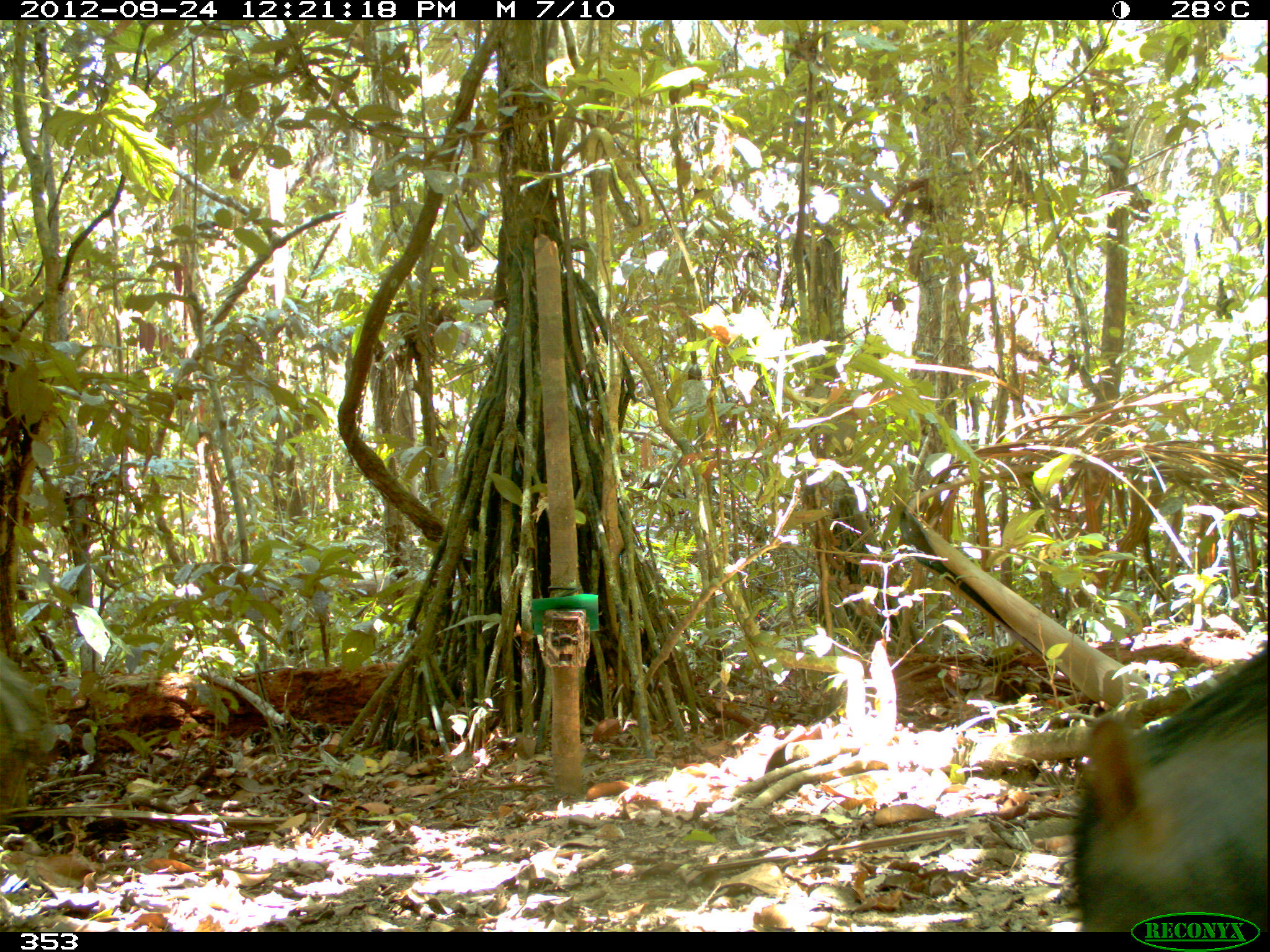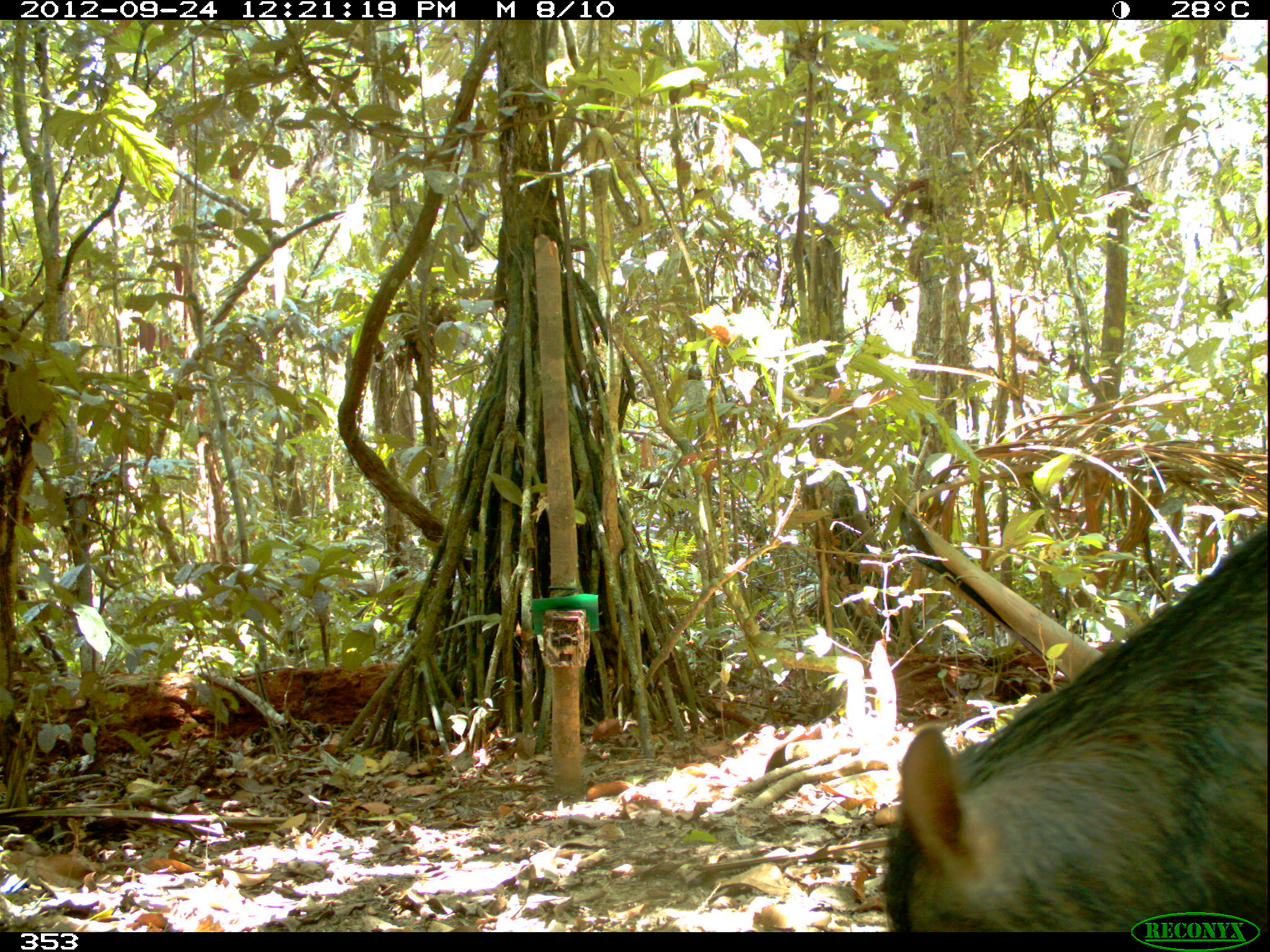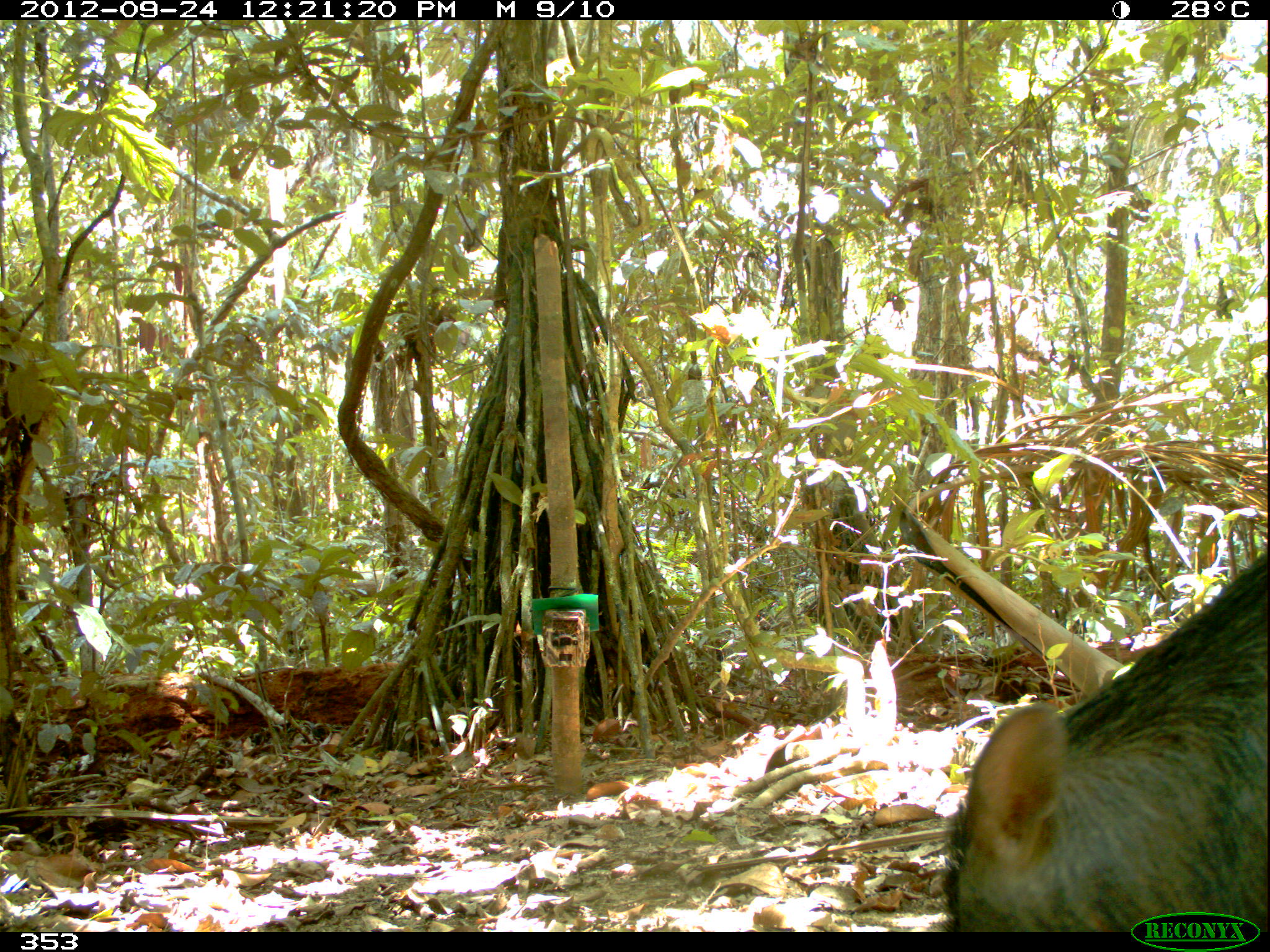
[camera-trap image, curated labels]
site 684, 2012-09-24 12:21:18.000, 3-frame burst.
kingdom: Animalia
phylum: Chordata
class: Mammalia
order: Artiodactyla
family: Tayassuidae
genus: Tayassu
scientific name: Tayassu pecari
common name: white-lipped peccary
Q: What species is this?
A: Tayassu pecari (white-lipped peccary).